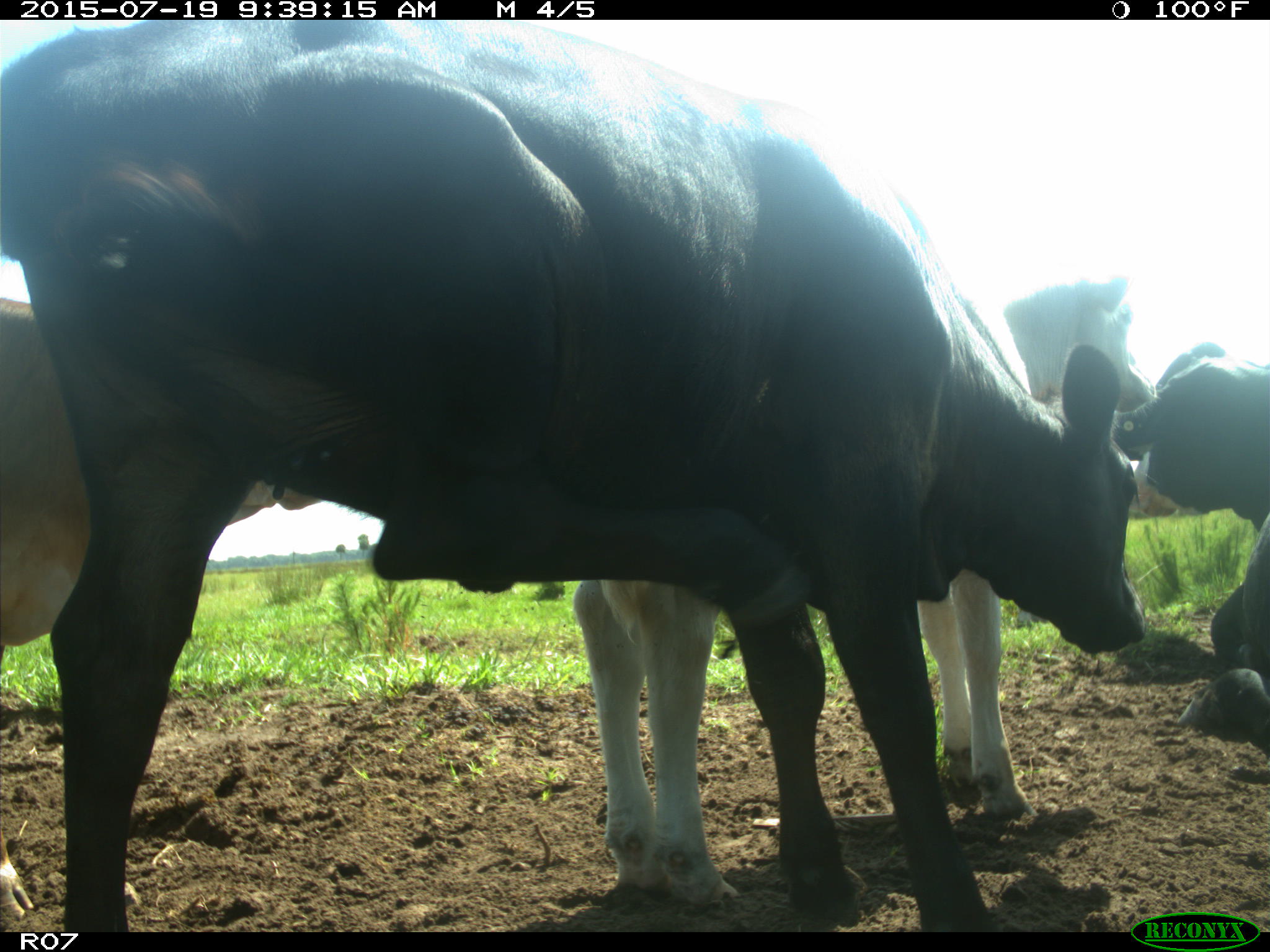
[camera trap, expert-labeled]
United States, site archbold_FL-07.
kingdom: Animalia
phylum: Chordata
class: Mammalia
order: Artiodactyla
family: Bovidae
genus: Bos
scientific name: Bos taurus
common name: domestic cow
Bos taurus (domestic cow).